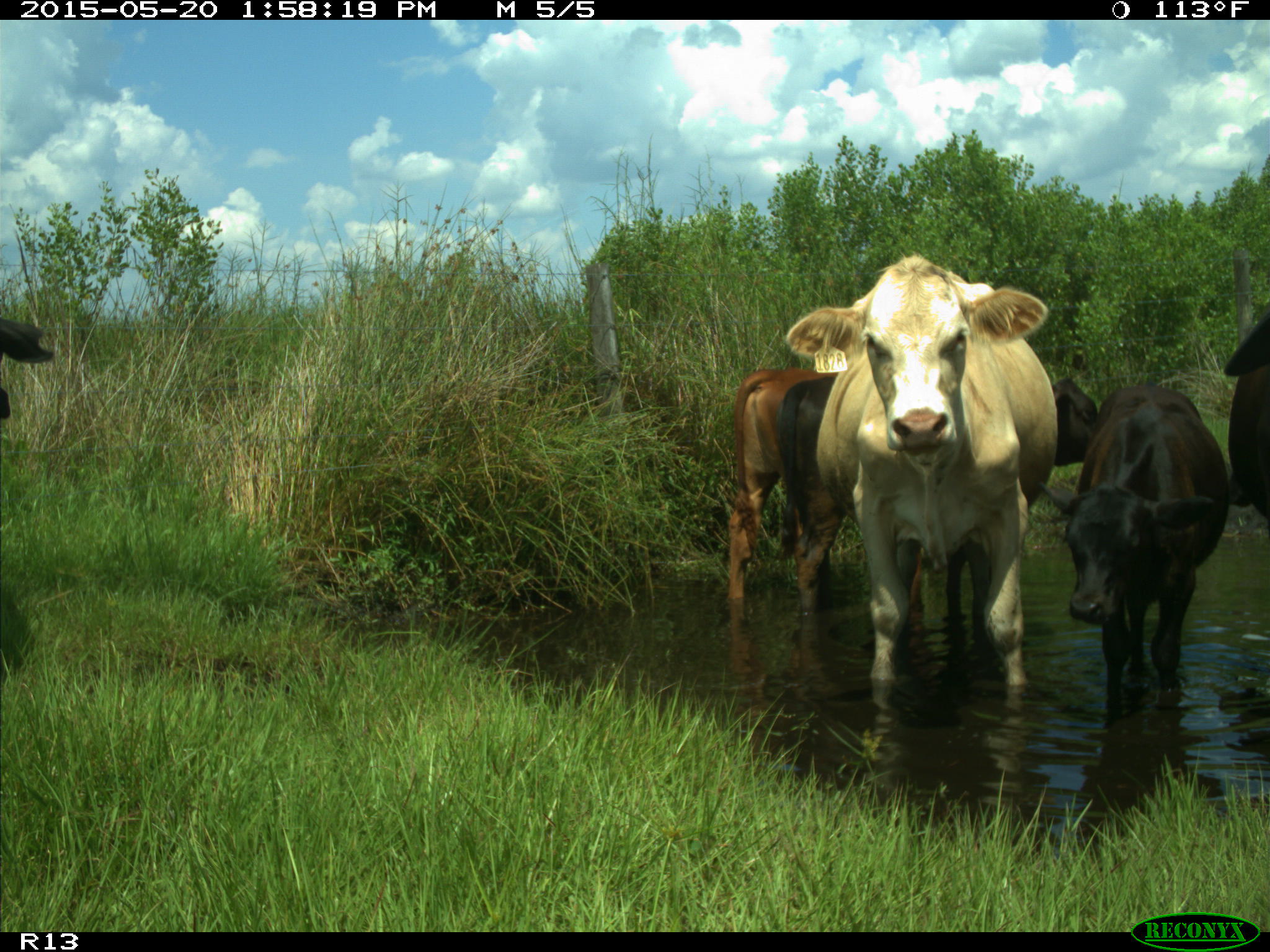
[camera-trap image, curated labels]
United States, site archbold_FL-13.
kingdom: Animalia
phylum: Chordata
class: Mammalia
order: Artiodactyla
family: Bovidae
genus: Bos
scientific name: Bos taurus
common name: domestic cow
Bos taurus (domestic cow).